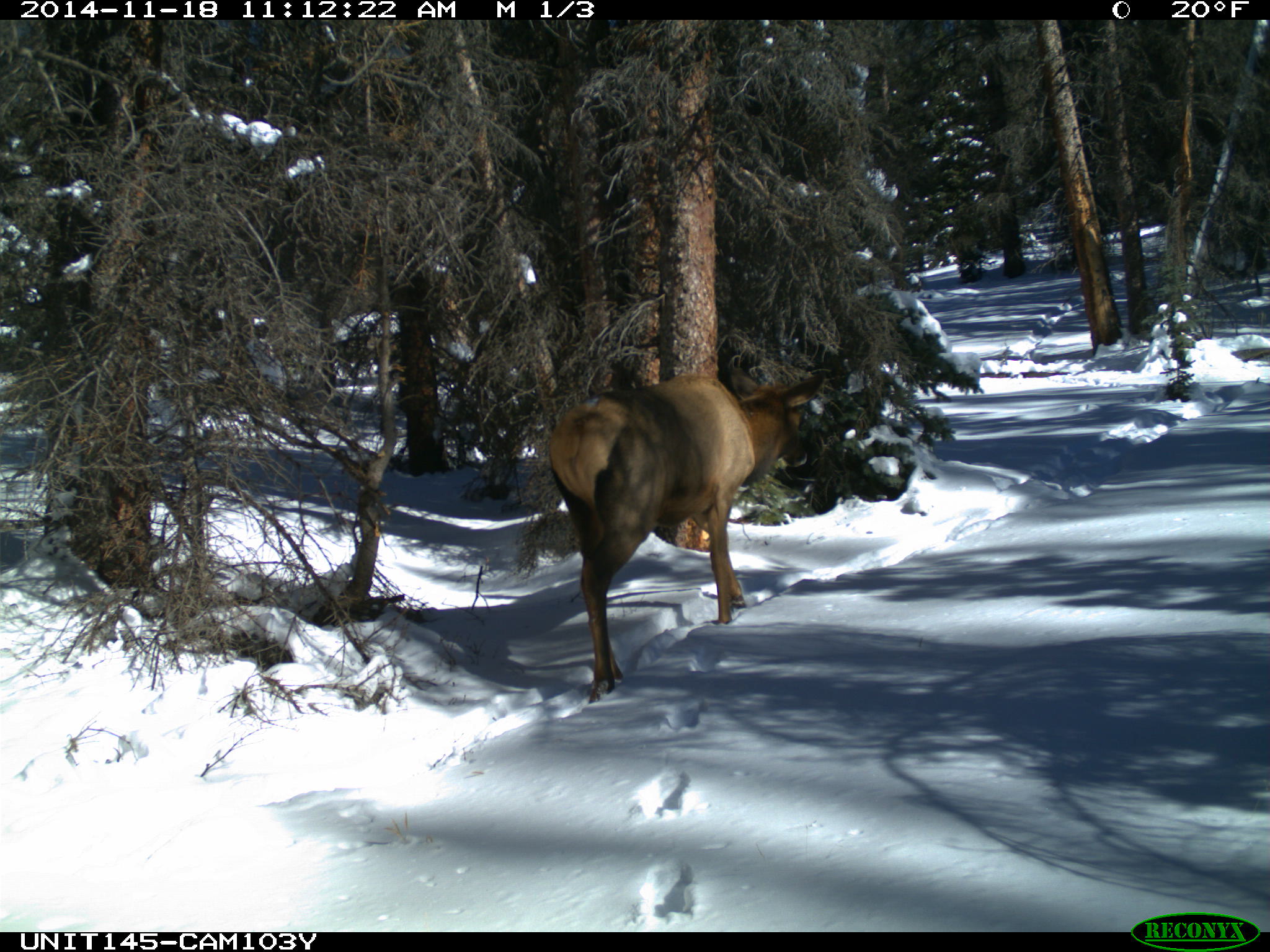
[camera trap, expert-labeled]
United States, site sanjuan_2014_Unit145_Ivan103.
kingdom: Animalia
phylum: Chordata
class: Mammalia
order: Artiodactyla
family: Cervidae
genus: Cervus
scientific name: Cervus elaphus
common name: red deer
Cervus elaphus (red deer).